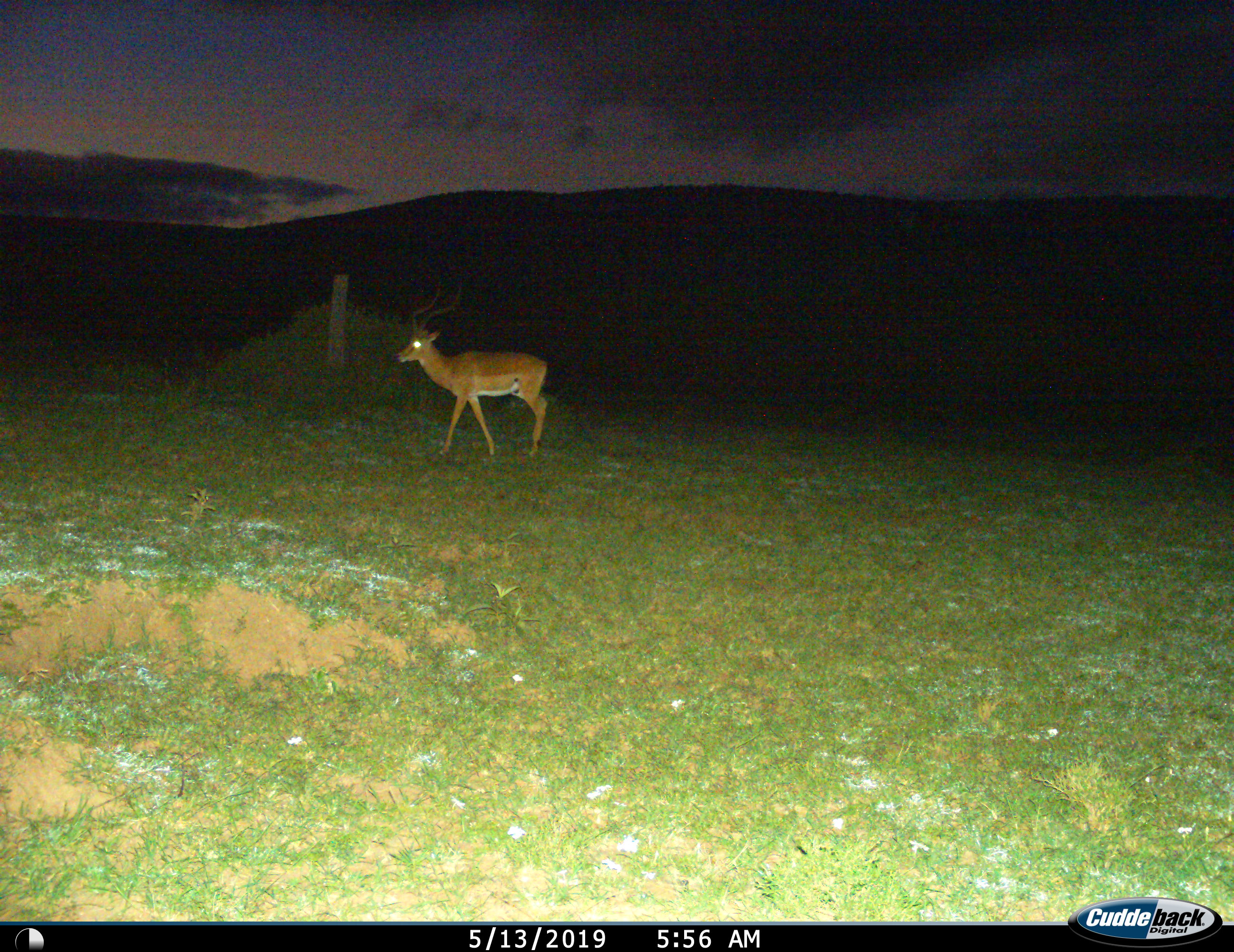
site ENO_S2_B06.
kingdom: Animalia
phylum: Chordata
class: Mammalia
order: Artiodactyla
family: Bovidae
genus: Aepyceros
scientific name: Aepyceros melampus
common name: impala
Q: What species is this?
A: Impala (Aepyceros melampus).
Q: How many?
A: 1.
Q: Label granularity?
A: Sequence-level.